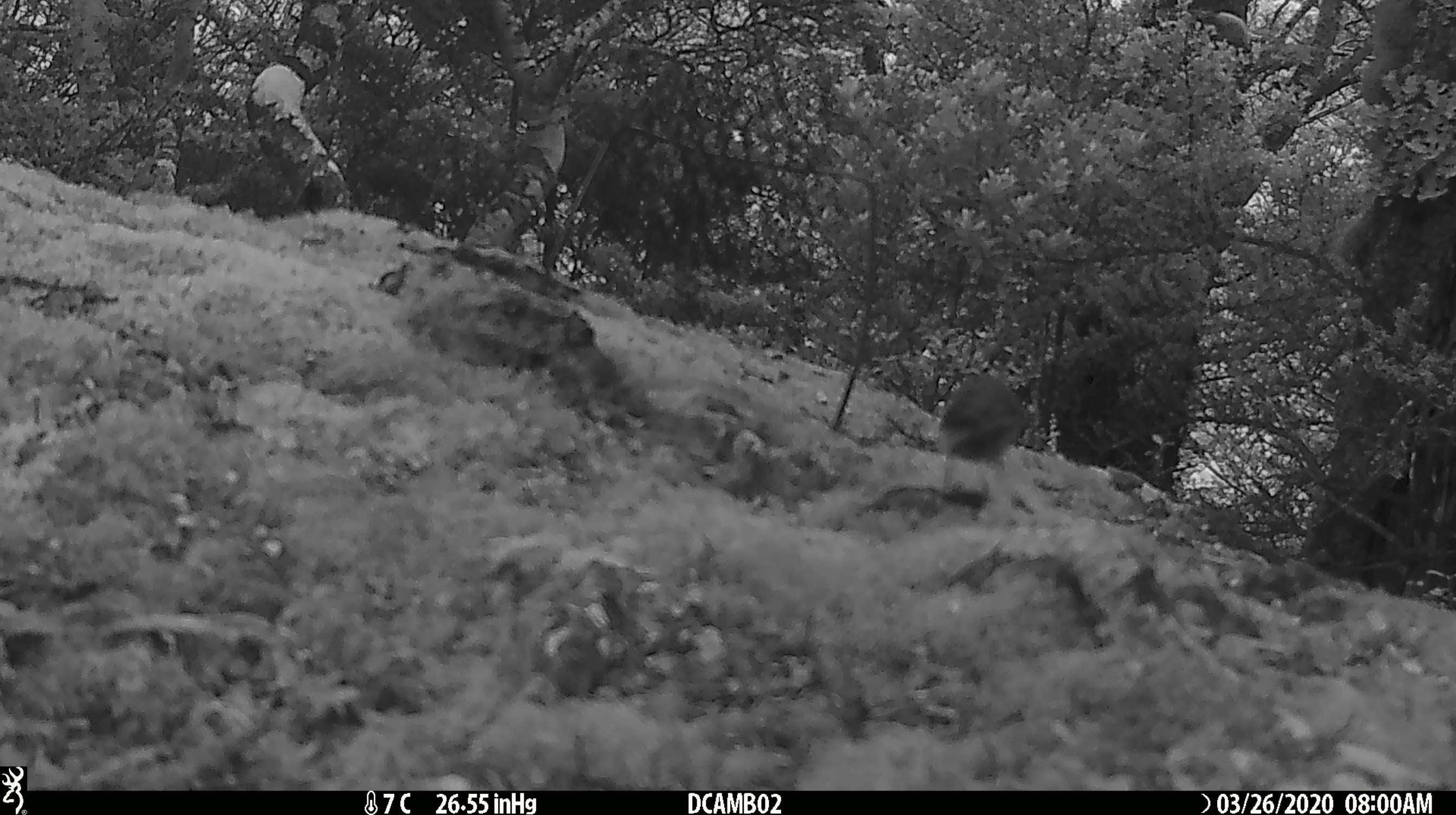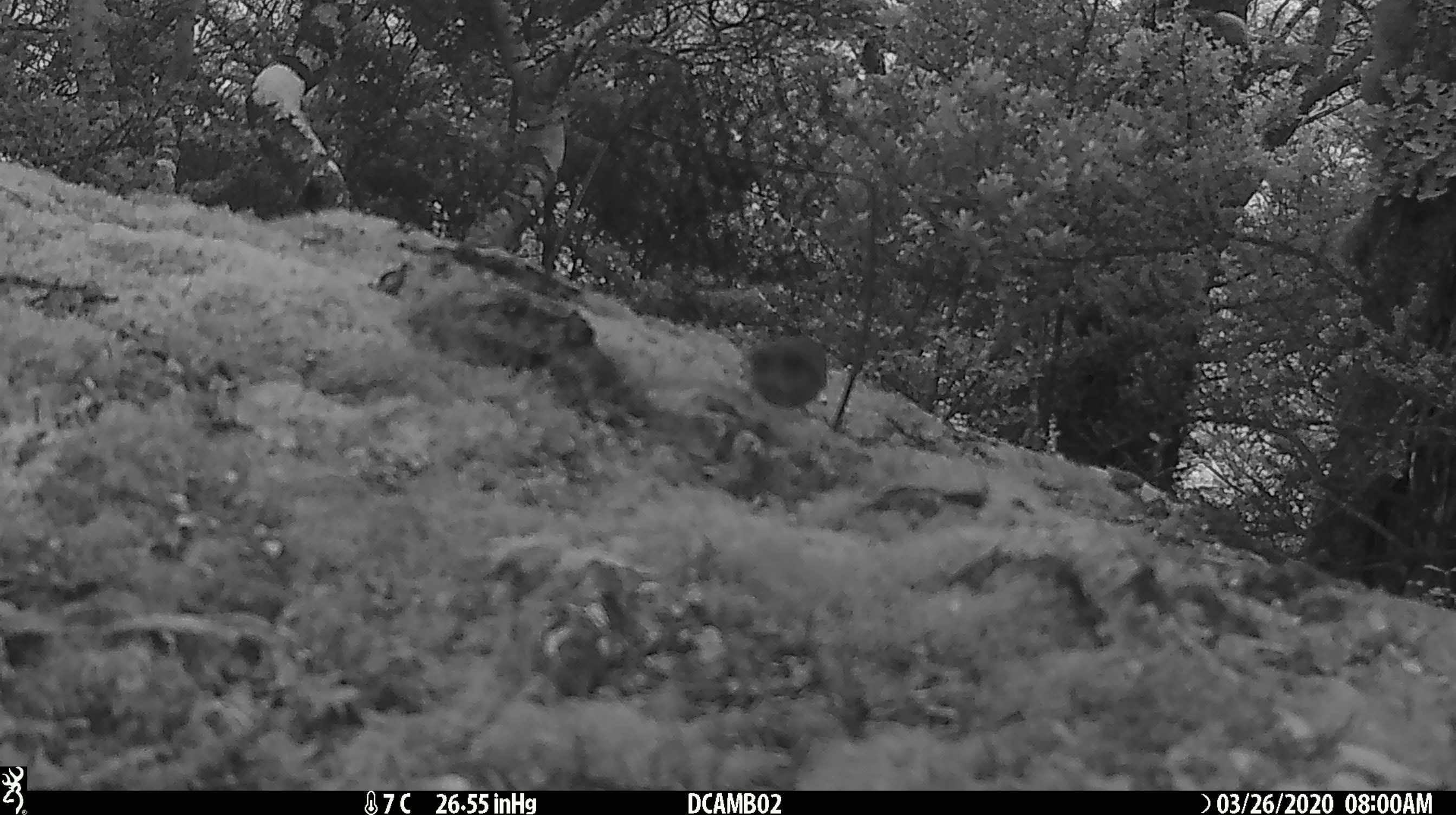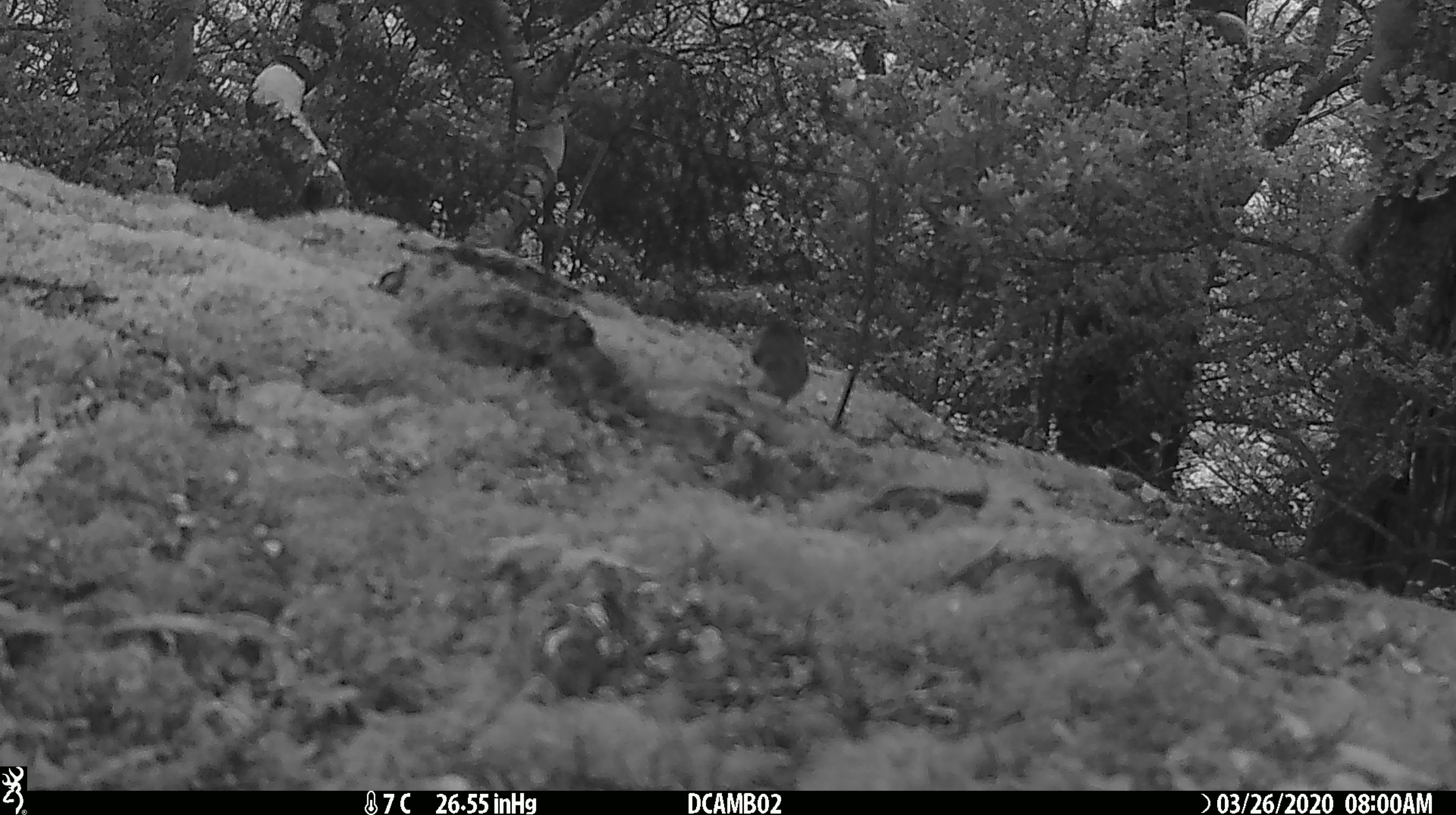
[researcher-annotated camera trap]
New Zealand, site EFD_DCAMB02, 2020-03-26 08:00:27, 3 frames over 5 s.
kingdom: Animalia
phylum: Chordata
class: Aves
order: Passeriformes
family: Acanthisittidae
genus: Acanthisitta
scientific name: Acanthisitta chloris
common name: rifleman